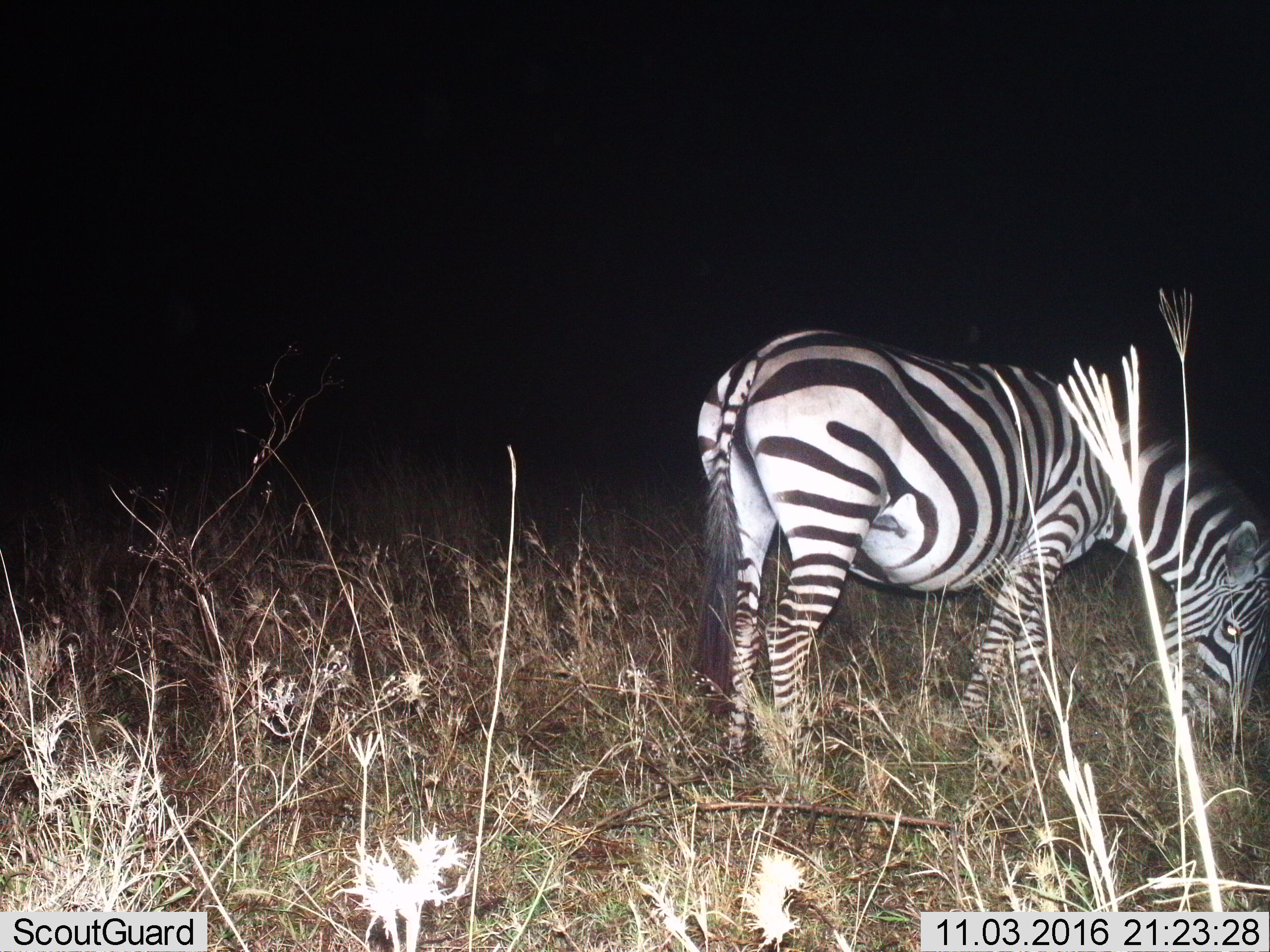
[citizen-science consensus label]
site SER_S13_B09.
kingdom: Animalia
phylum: Chordata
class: Mammalia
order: Perissodactyla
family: Equidae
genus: Equus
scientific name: Equus quagga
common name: plains zebra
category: zebraplains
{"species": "zebraplains (plains zebra) (Equus quagga)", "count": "1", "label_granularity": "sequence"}